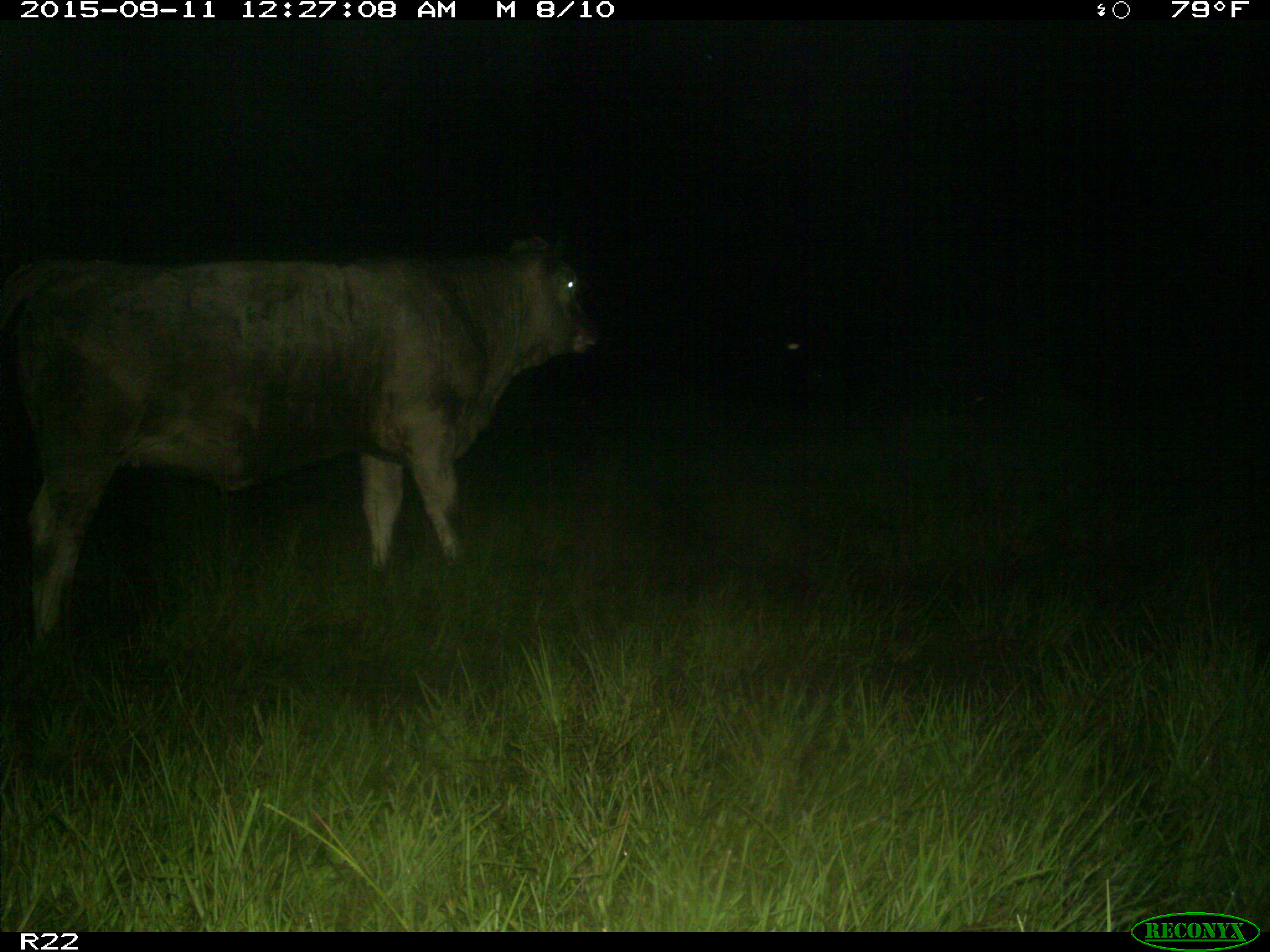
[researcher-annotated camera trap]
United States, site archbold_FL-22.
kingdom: Animalia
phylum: Chordata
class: Mammalia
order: Artiodactyla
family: Bovidae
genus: Bos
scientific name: Bos taurus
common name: domestic cow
Bos taurus (domestic cow).